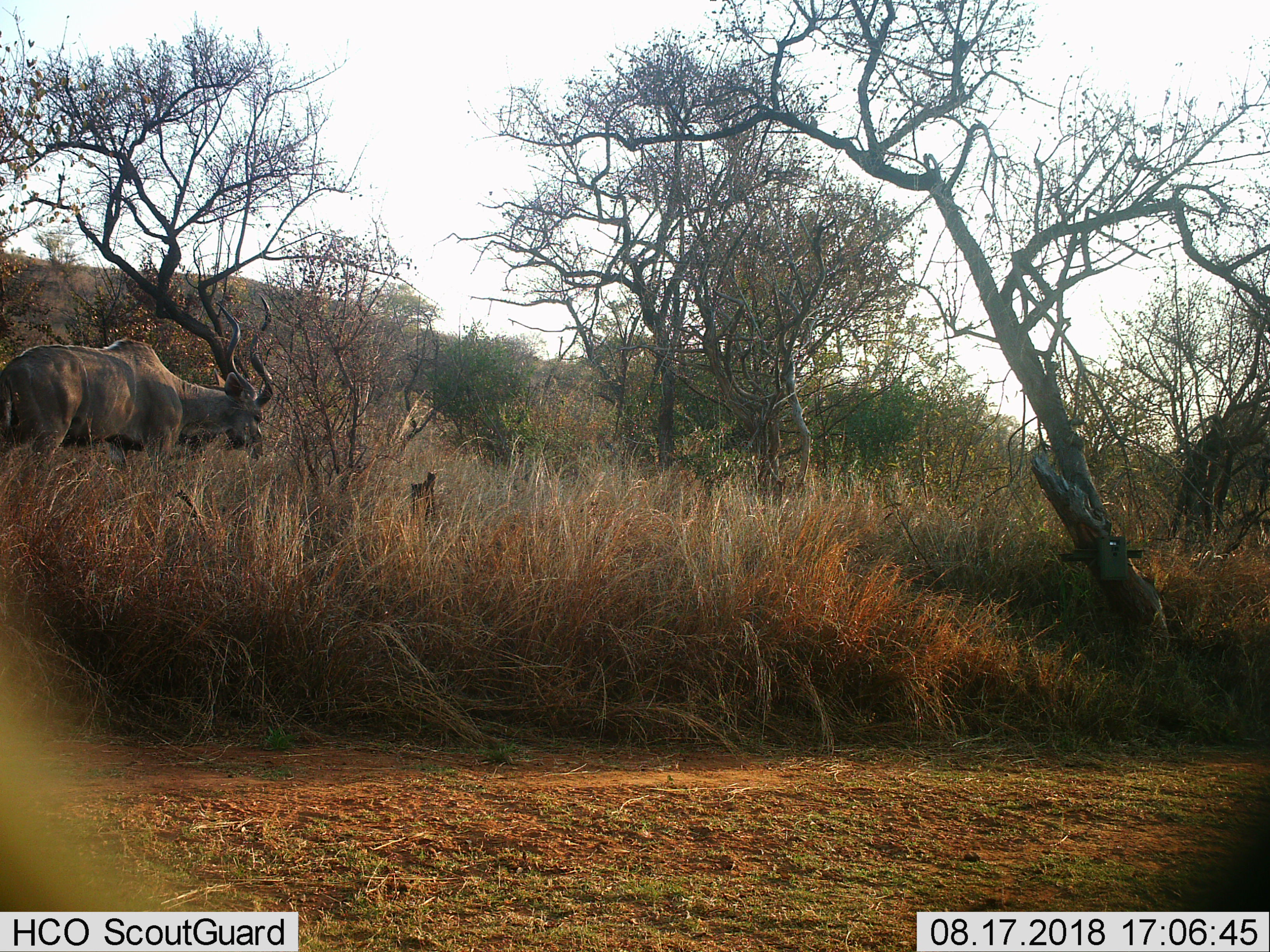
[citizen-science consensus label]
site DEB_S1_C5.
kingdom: Animalia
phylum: Chordata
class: Mammalia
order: Artiodactyla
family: Bovidae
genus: Tragelaphus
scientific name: Tragelaphus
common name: kudu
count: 1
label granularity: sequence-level